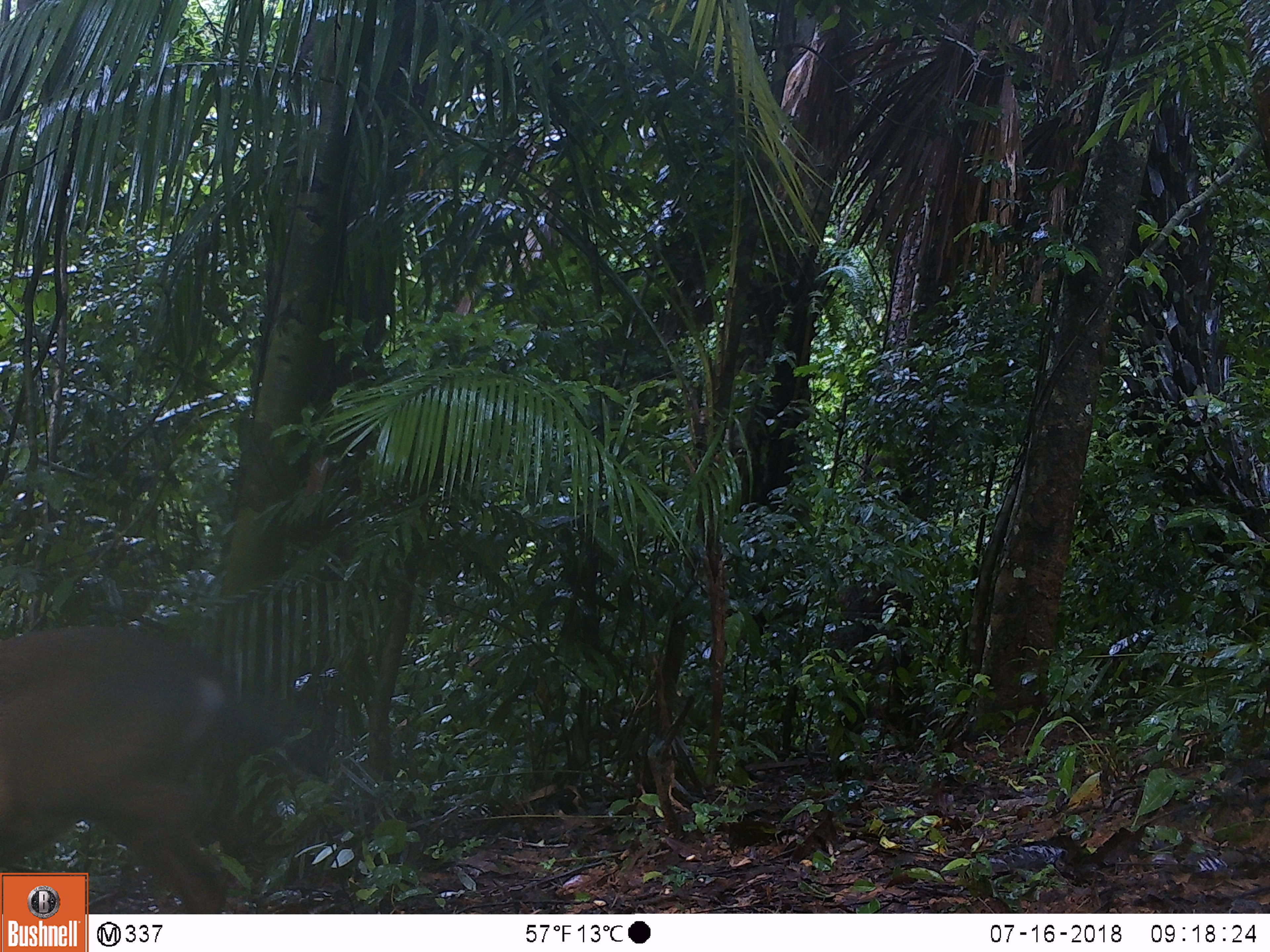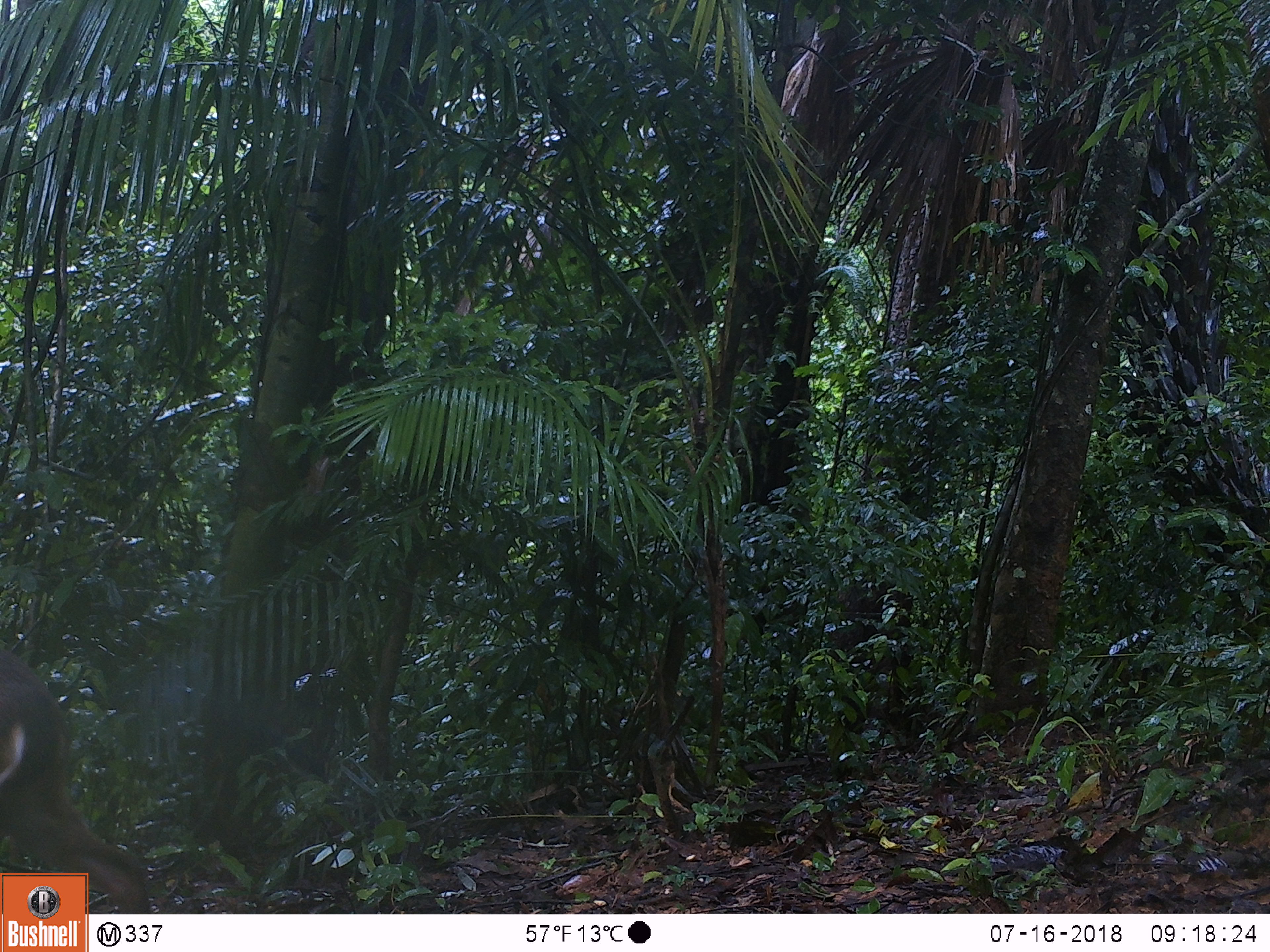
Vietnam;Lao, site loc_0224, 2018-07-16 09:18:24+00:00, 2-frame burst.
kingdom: Animalia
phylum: Chordata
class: Mammalia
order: Artiodactyla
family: Cervidae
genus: Muntiacus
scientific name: Muntiacus vuquangensis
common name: large-antlered muntjac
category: large antlered muntjac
Large antlered muntjac (large-antlered muntjac) (Muntiacus vuquangensis). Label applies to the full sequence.